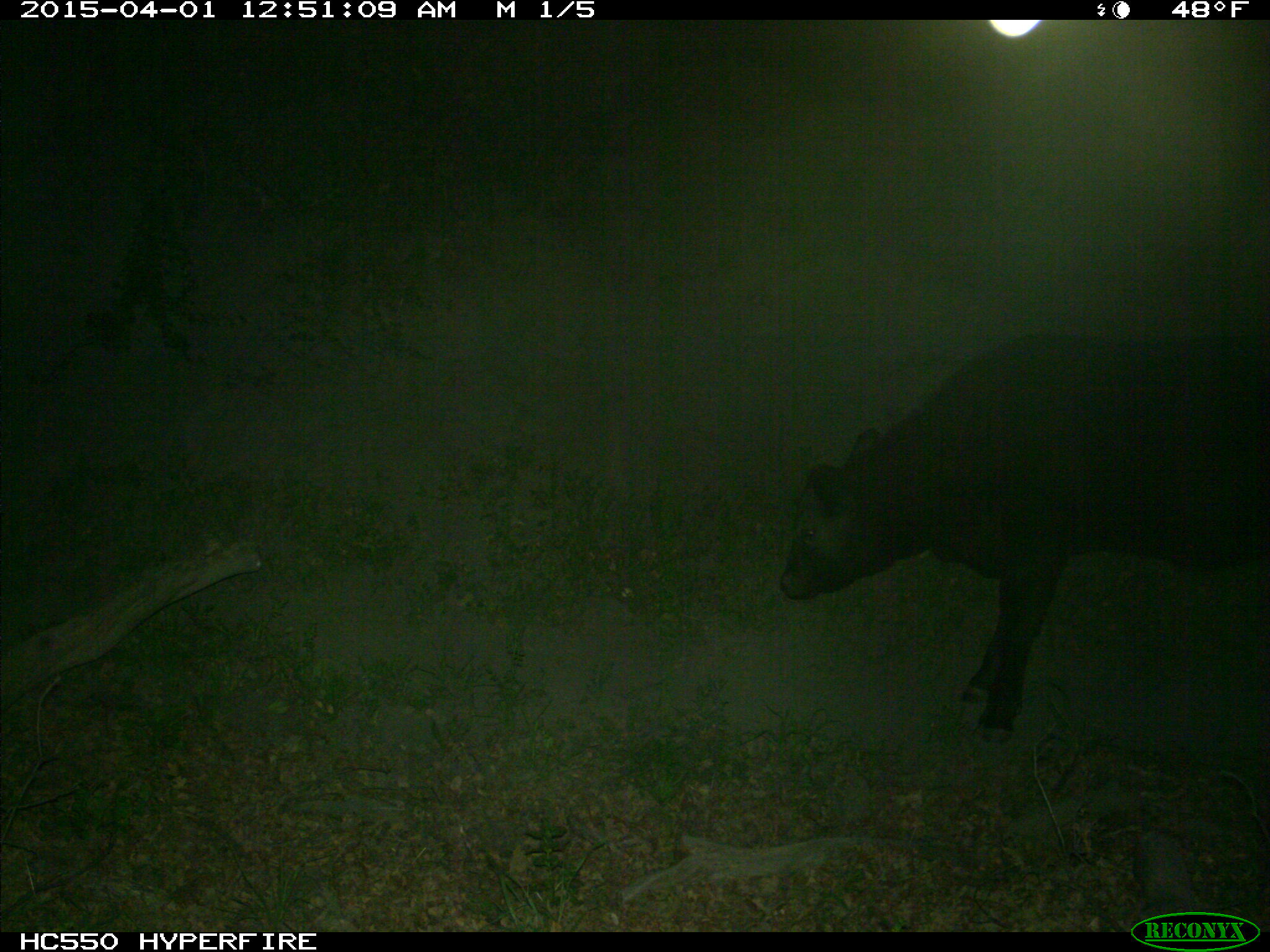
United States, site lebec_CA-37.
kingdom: Animalia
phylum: Chordata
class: Mammalia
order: Artiodactyla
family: Bovidae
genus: Bos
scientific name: Bos taurus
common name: domestic cow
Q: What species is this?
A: Bos taurus (domestic cow).